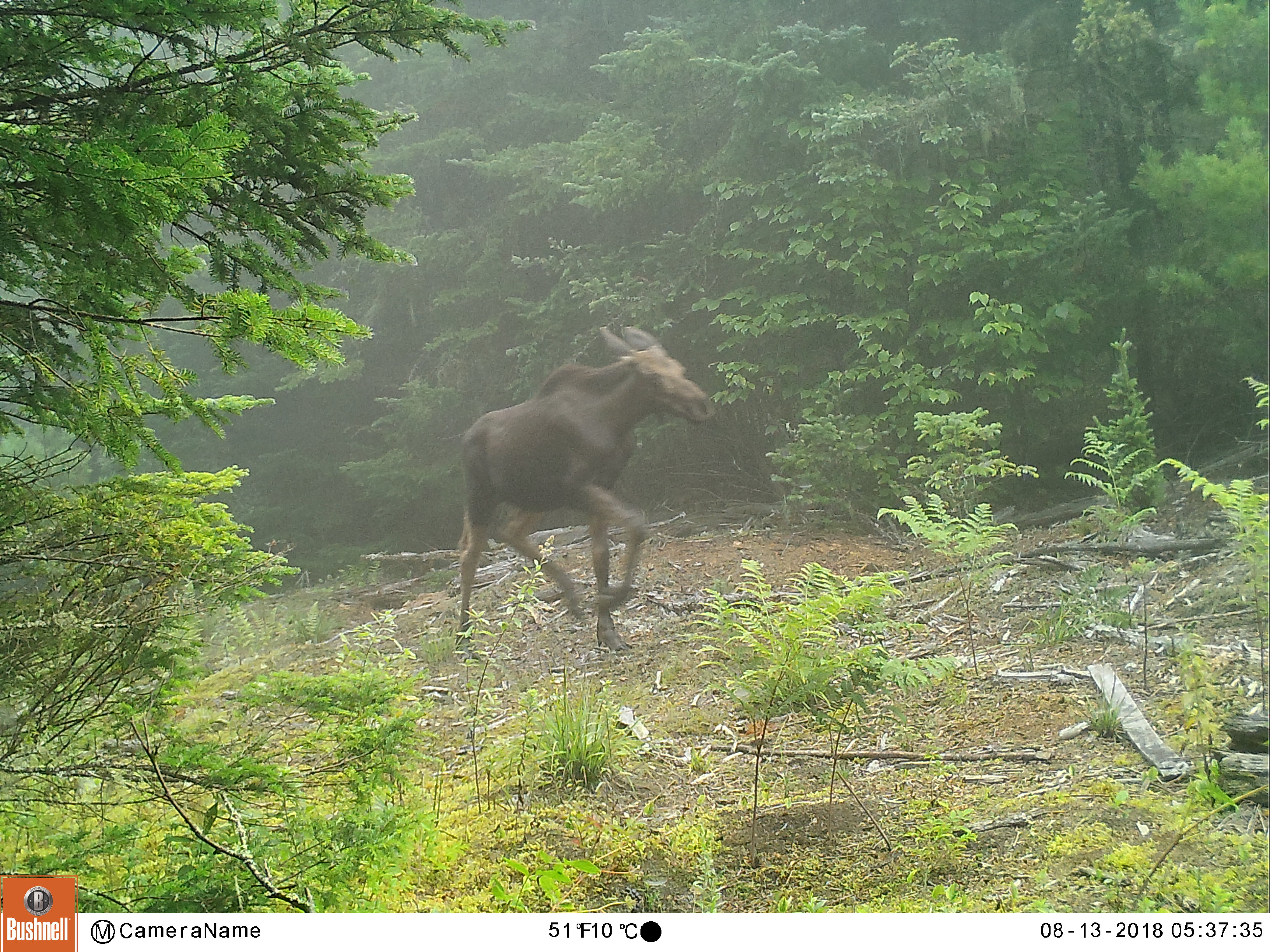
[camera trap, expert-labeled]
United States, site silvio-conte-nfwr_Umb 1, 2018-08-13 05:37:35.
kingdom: Animalia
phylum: Chordata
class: Mammalia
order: Artiodactyla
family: Cervidae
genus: Alces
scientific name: Alces alces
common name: moose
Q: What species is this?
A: Moose (Alces alces).